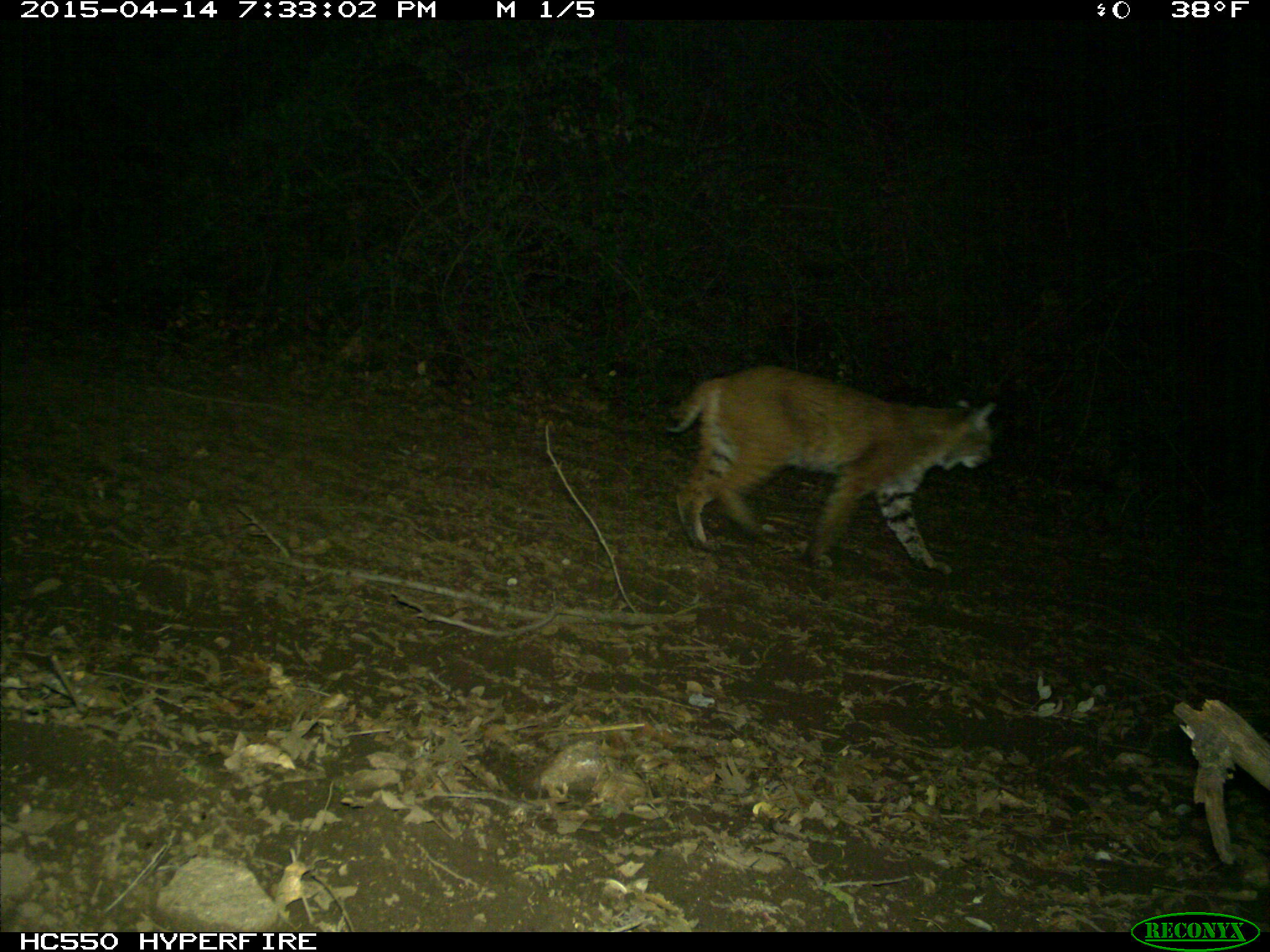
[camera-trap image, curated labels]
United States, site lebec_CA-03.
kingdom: Animalia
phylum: Chordata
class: Mammalia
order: Carnivora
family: Felidae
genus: Lynx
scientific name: Lynx rufus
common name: bobcat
Lynx rufus (bobcat).